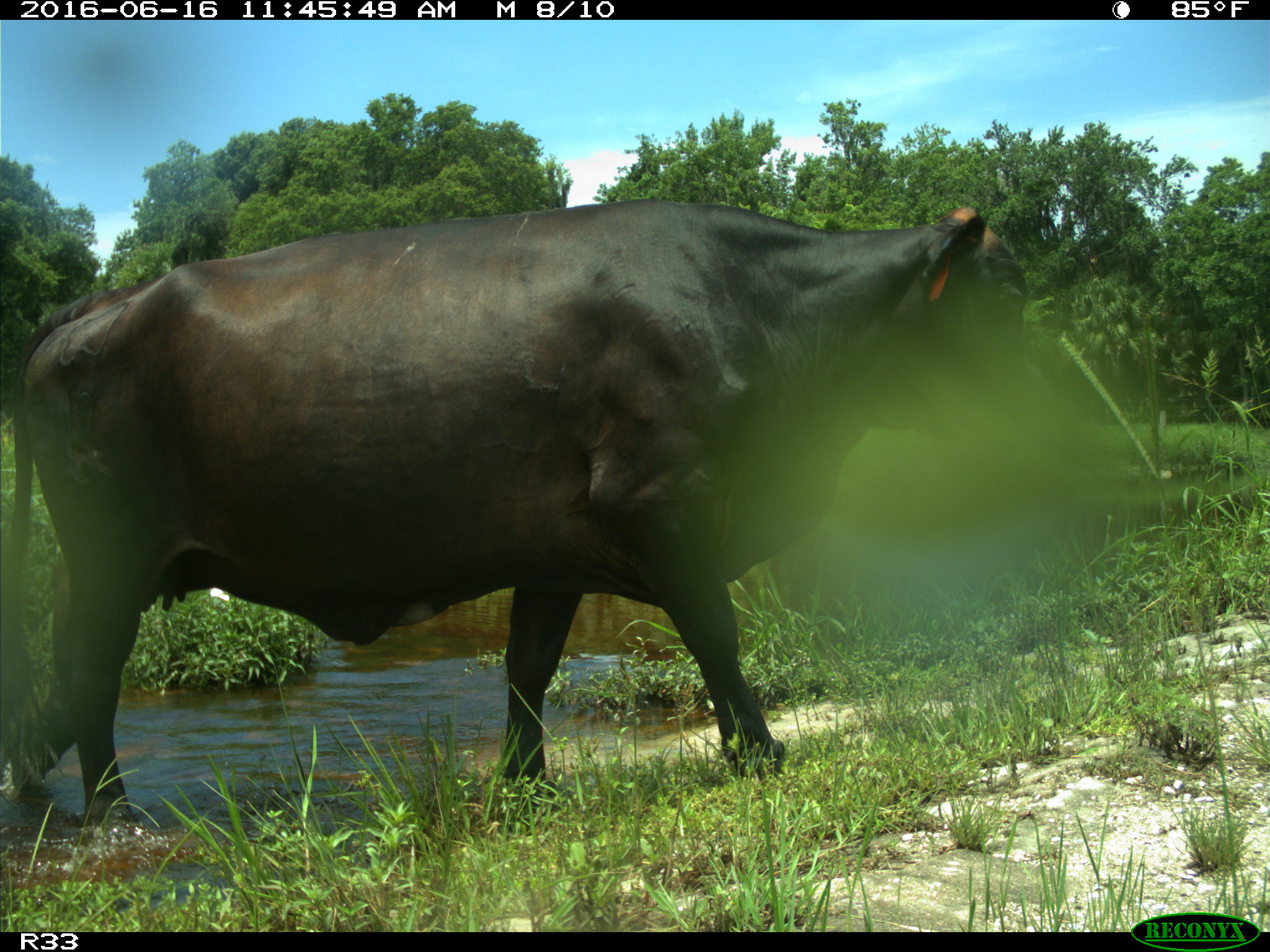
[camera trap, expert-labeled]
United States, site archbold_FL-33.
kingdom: Animalia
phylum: Chordata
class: Mammalia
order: Artiodactyla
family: Bovidae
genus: Bos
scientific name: Bos taurus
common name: domestic cow